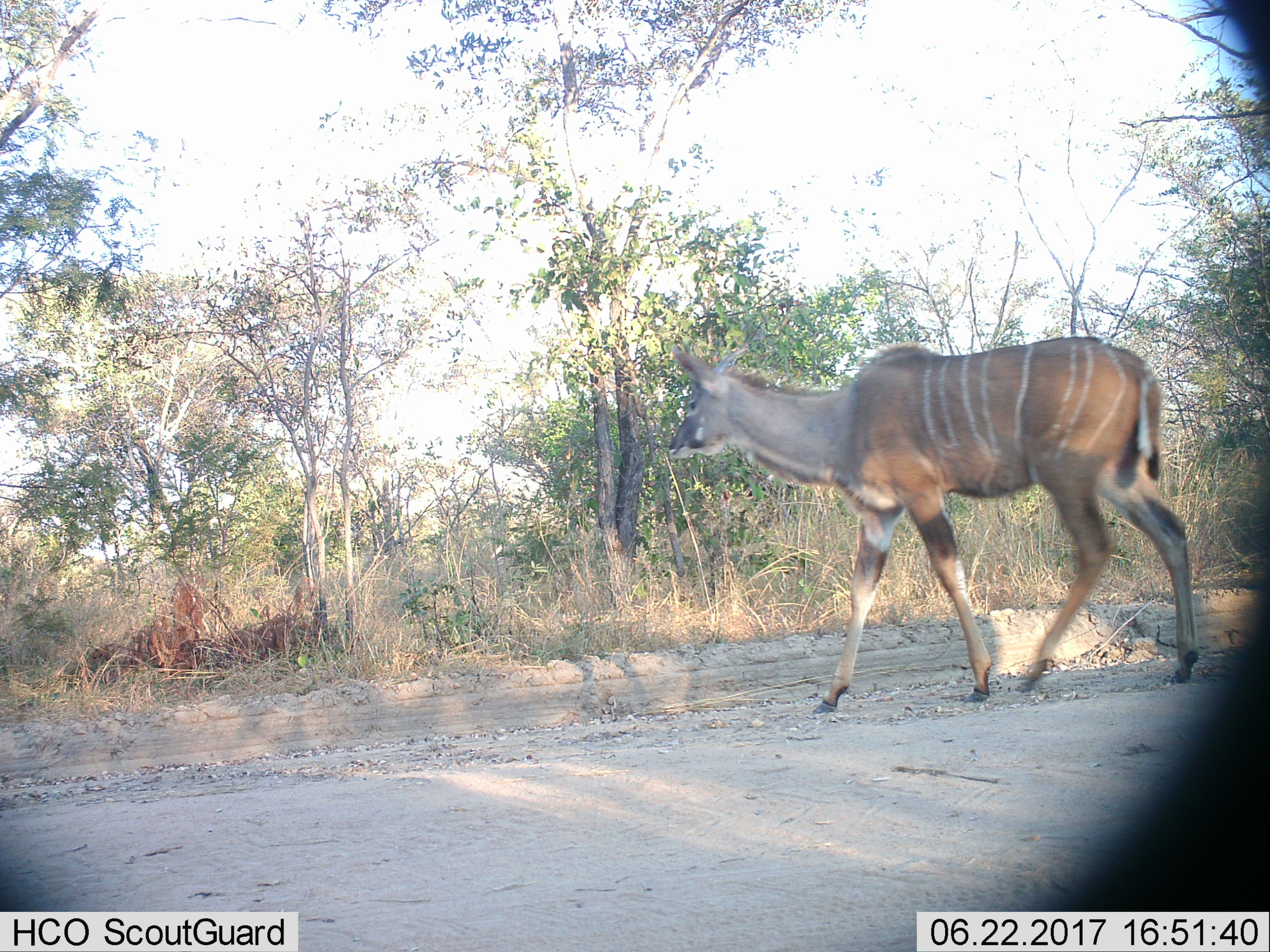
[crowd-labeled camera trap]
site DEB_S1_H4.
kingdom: Animalia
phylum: Chordata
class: Mammalia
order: Artiodactyla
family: Bovidae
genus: Tragelaphus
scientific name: Tragelaphus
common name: kudu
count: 1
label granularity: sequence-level